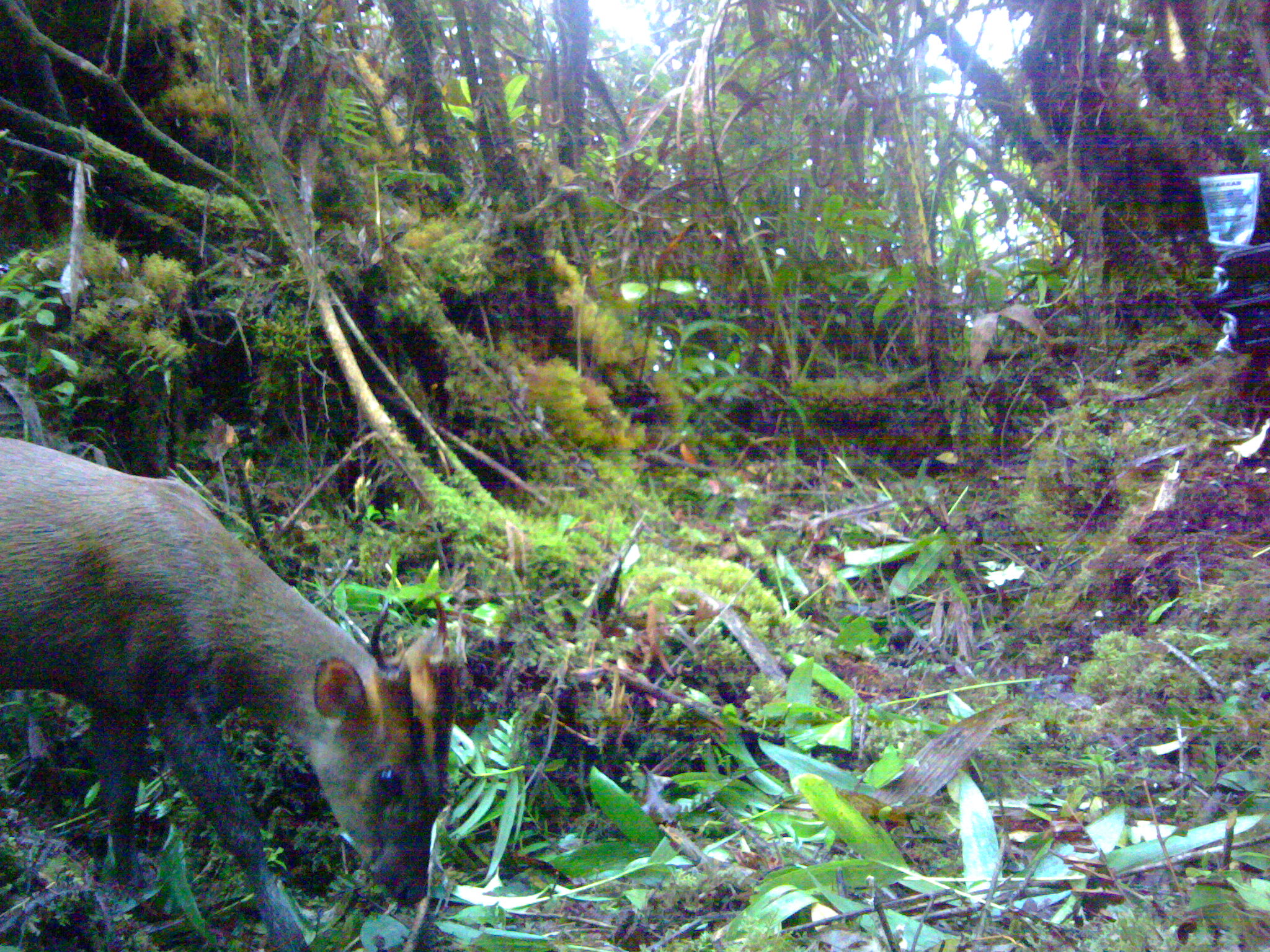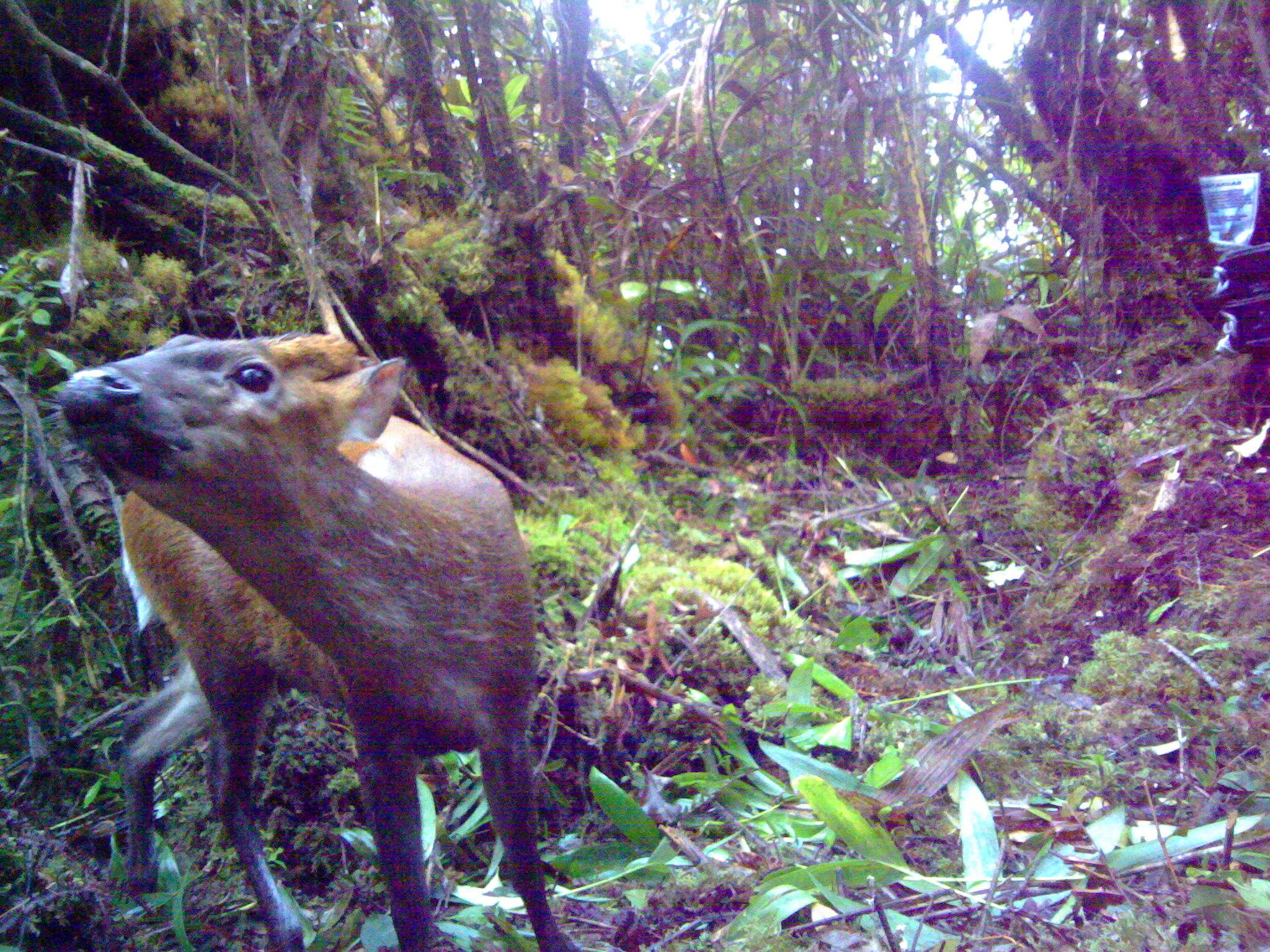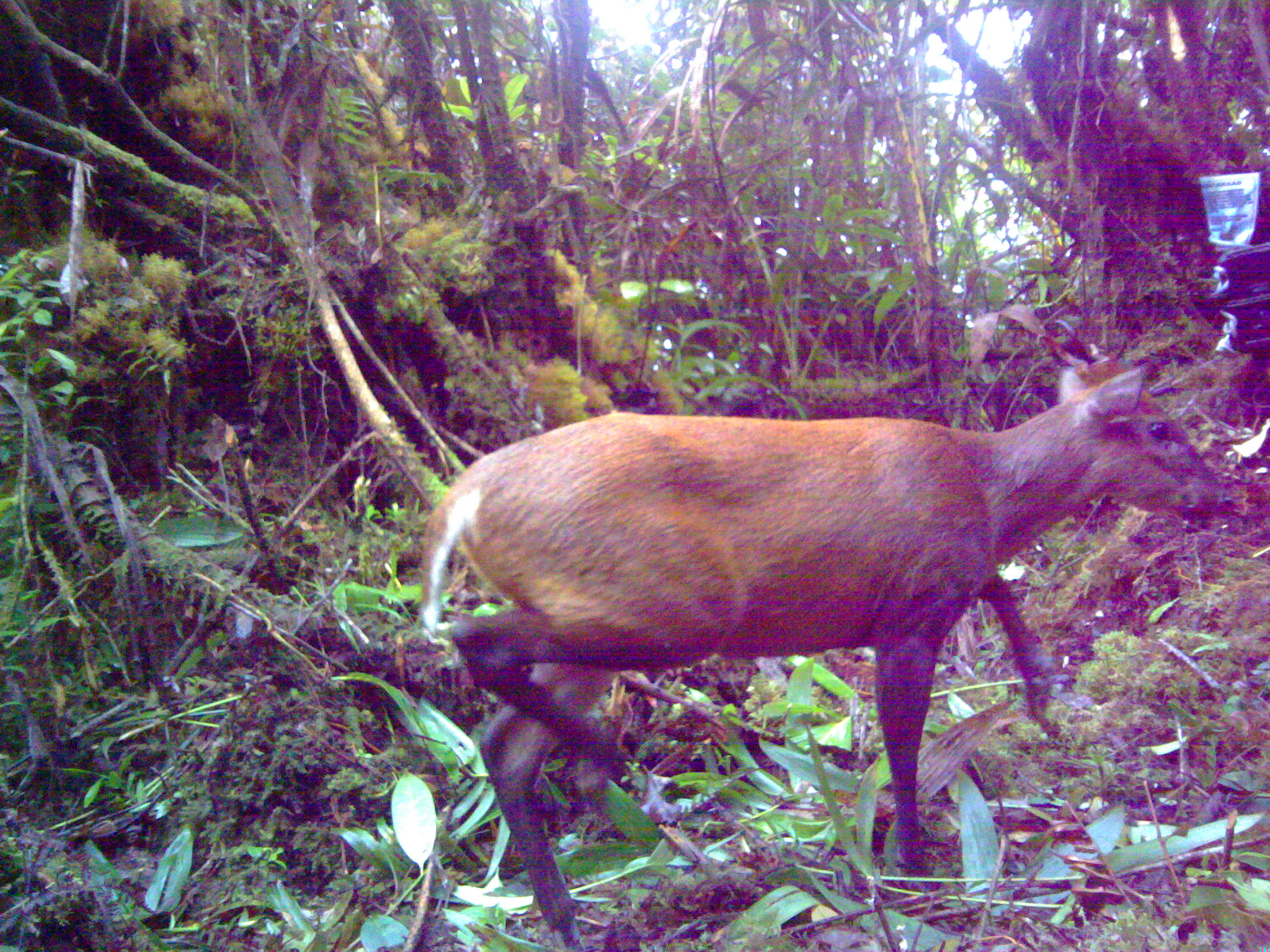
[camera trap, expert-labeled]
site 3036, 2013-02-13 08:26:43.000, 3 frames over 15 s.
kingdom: Animalia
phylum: Chordata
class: Mammalia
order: Artiodactyla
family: Cervidae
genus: Muntiacus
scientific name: Muntiacus muntjak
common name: southern red muntjac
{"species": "Muntiacus muntjak (southern red muntjac)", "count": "1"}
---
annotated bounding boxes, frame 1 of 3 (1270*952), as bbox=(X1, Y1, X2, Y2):
muntiacus muntjak: bbox=(0, 434, 463, 952)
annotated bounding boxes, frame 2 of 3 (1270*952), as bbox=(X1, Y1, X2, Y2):
muntiacus muntjak: bbox=(58, 332, 583, 951)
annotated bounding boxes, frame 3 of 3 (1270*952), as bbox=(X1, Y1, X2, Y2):
muntiacus muntjak: bbox=(416, 369, 1239, 949)